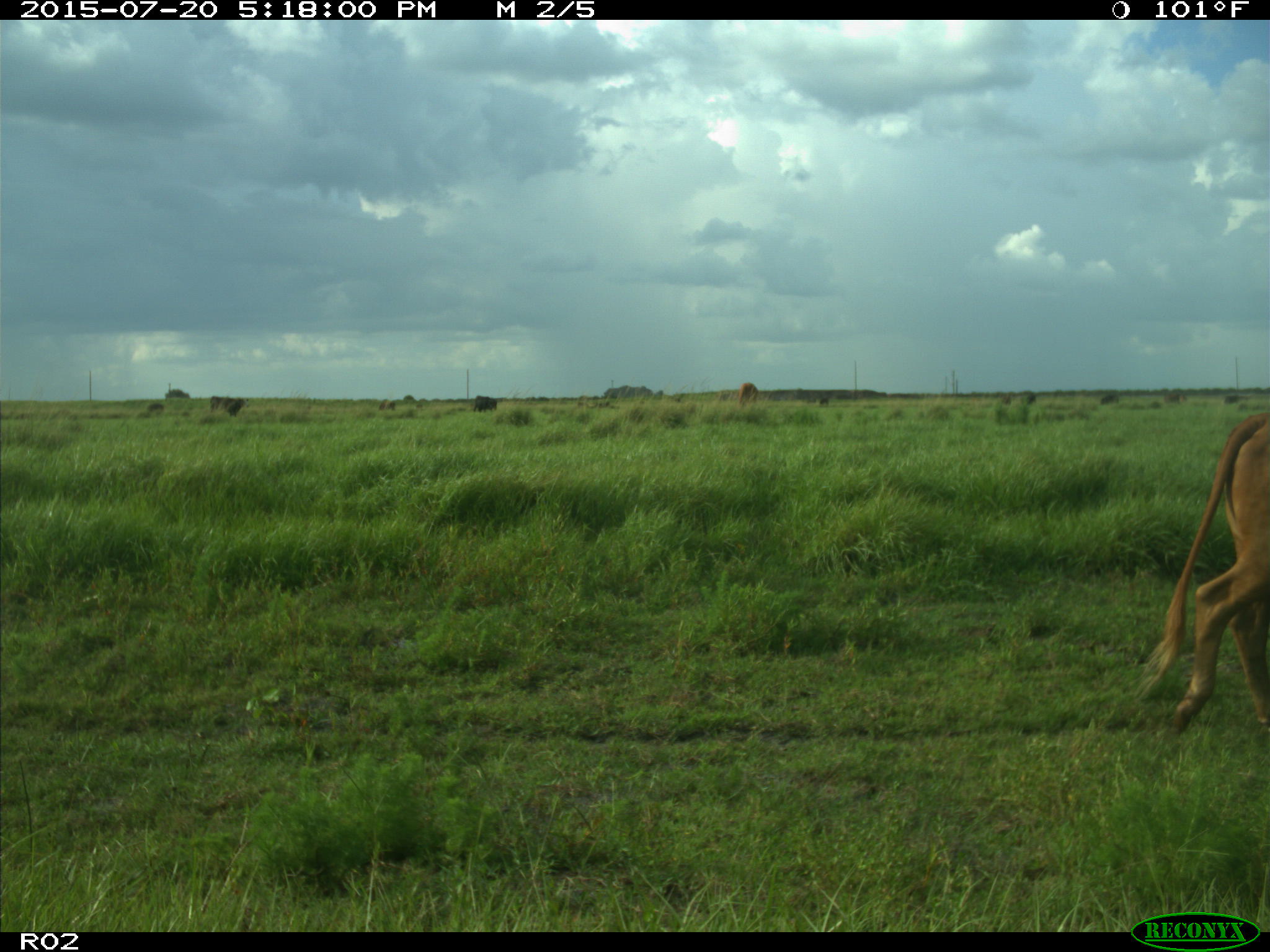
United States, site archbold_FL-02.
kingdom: Animalia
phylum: Chordata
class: Mammalia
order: Artiodactyla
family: Bovidae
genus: Bos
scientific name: Bos taurus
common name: domestic cow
Bos taurus (domestic cow).